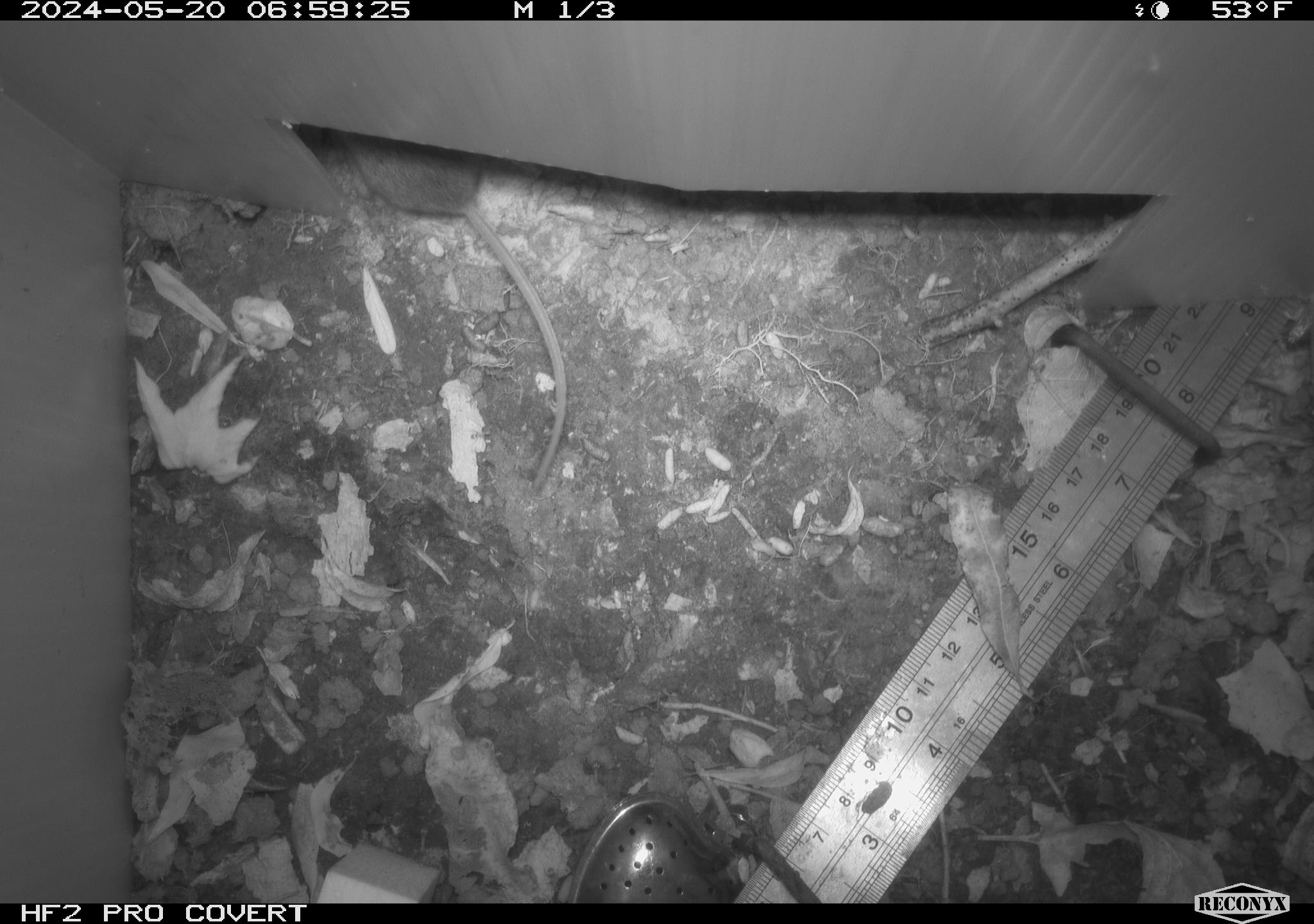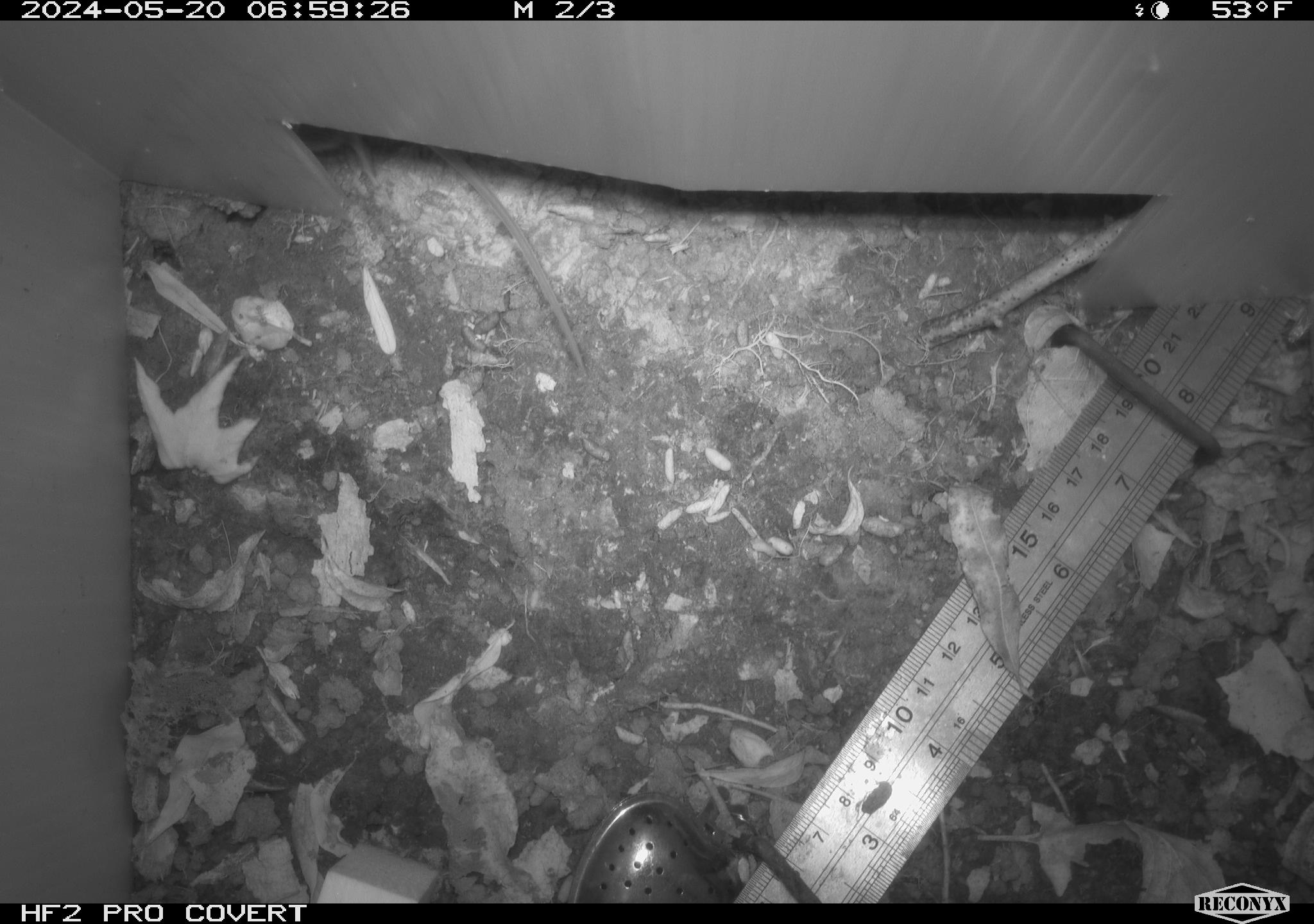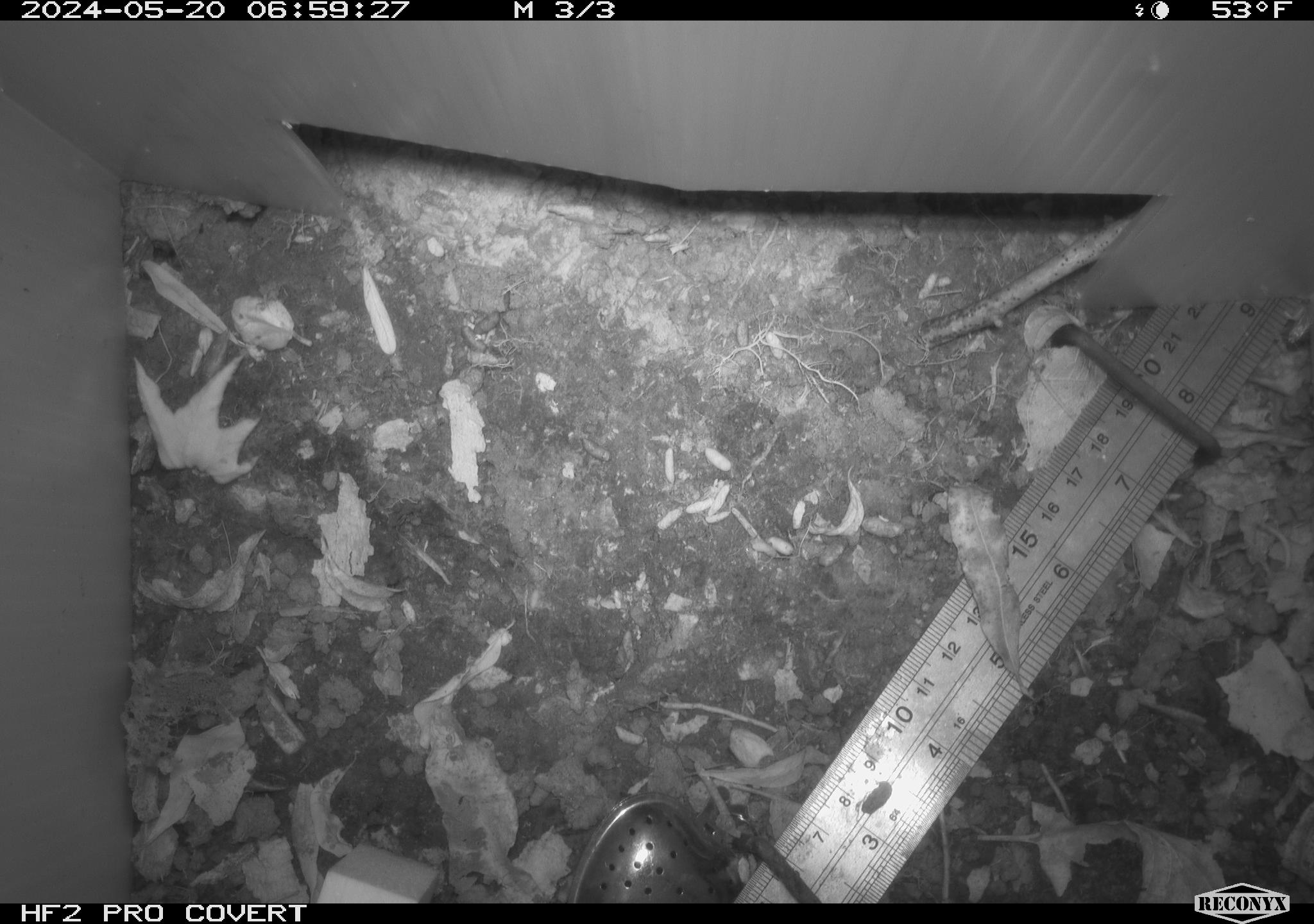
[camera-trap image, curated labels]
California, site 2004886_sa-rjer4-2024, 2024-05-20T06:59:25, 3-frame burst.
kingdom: Animalia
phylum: Chordata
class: Mammalia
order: Rodentia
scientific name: Rodentia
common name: mouse species